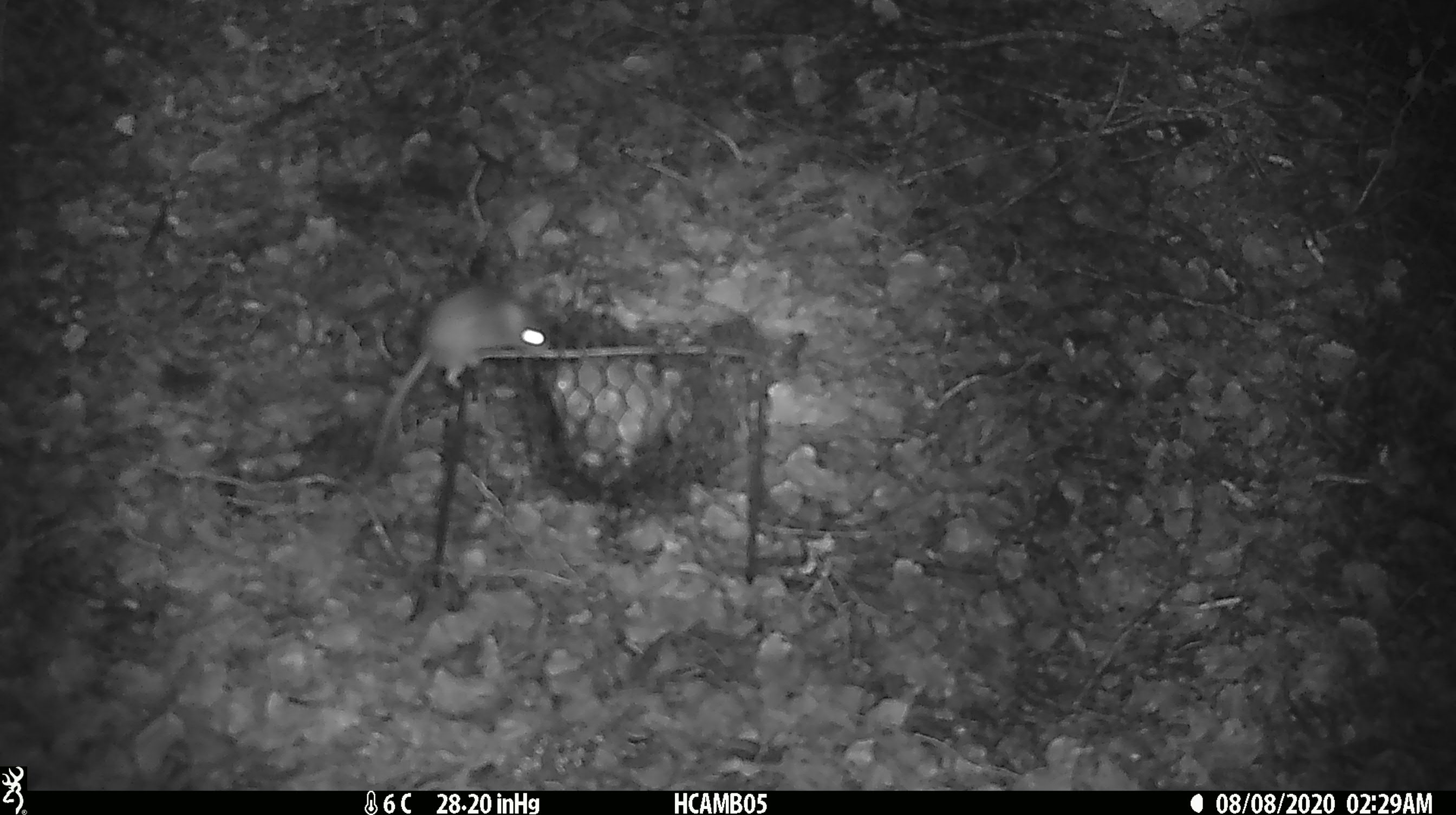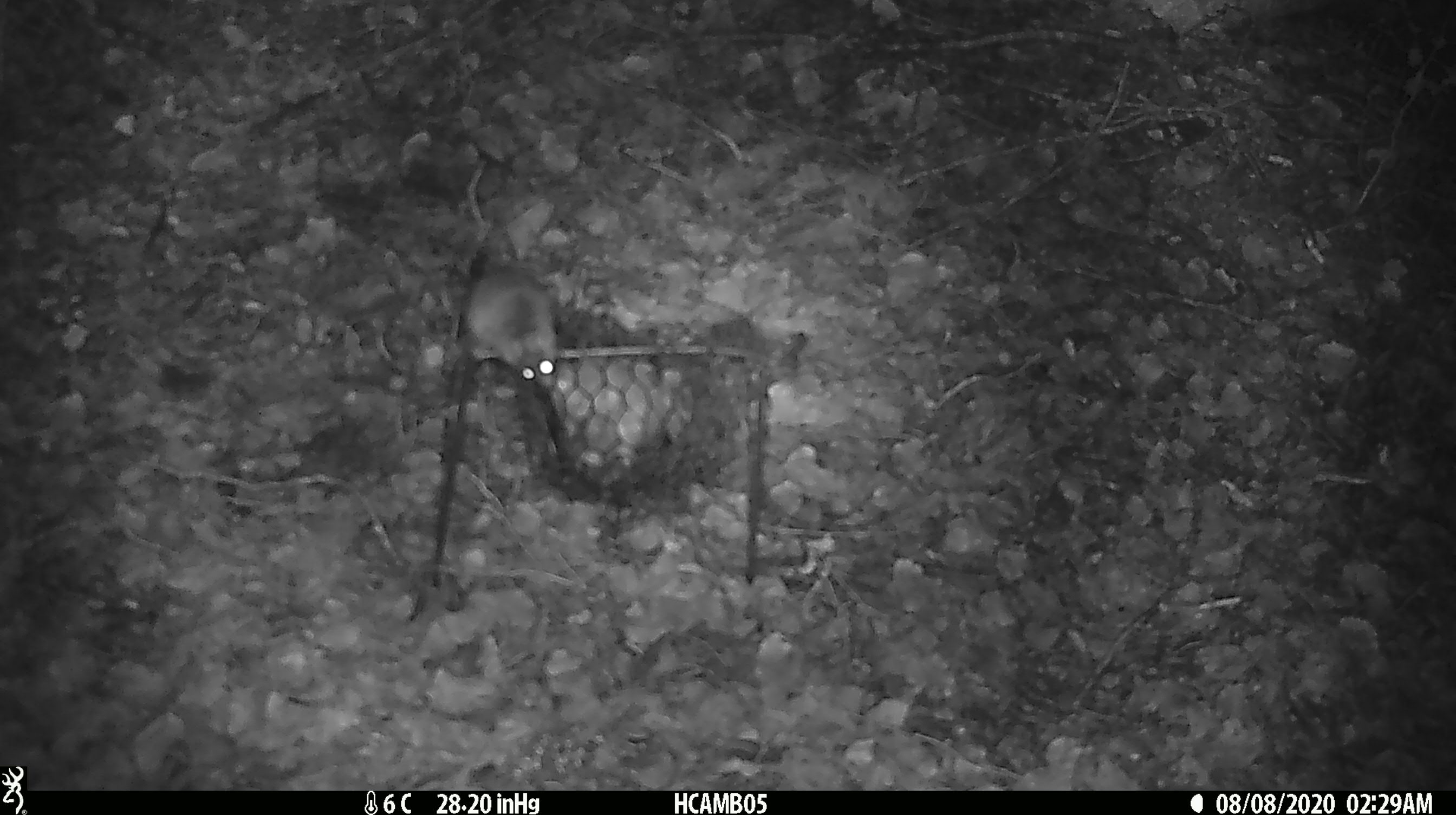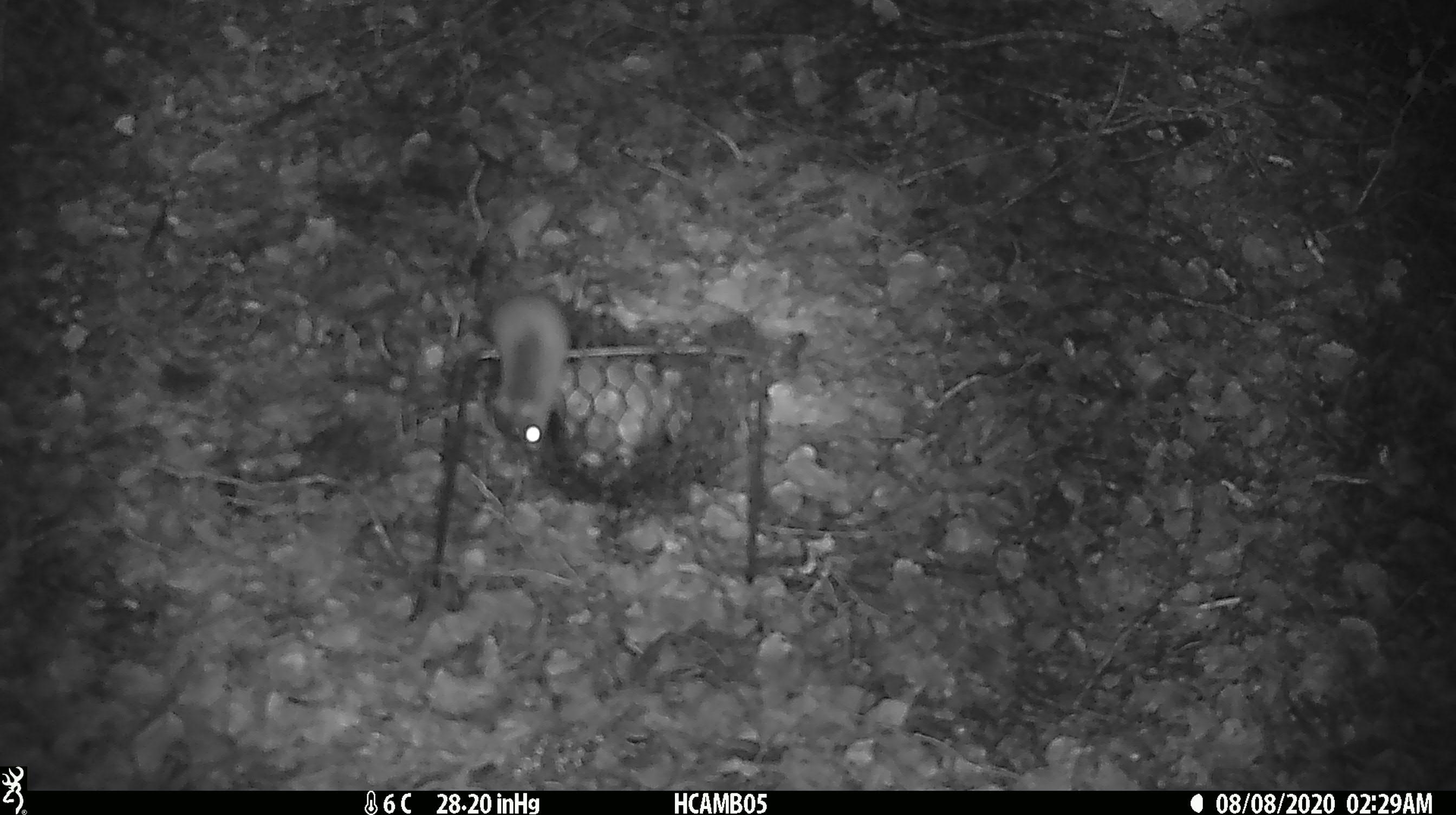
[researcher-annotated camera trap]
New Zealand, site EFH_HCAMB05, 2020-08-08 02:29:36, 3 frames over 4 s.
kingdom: Animalia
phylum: Chordata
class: Mammalia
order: Rodentia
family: Muridae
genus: Mus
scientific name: Mus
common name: mouse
Mouse (Mus).